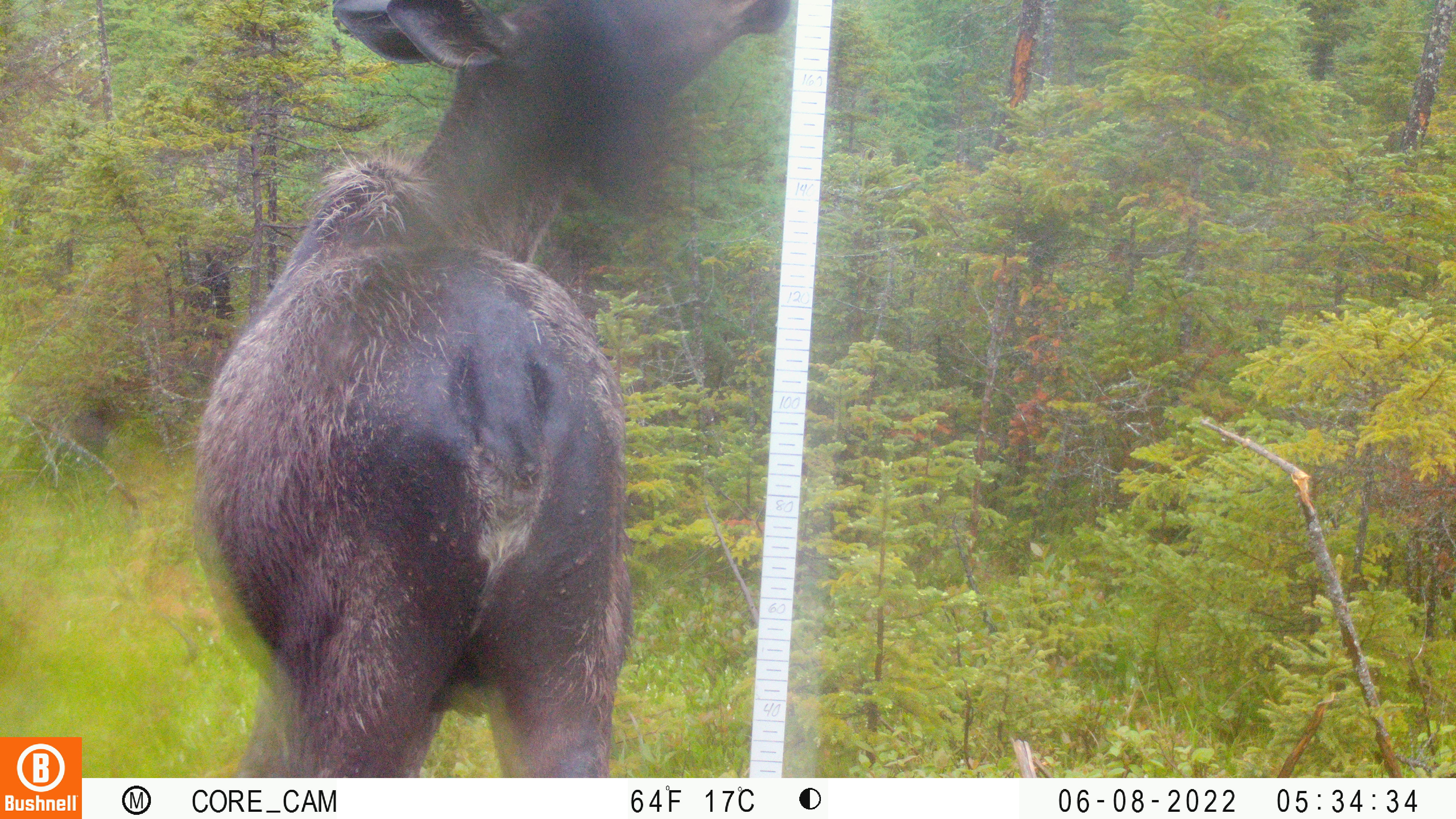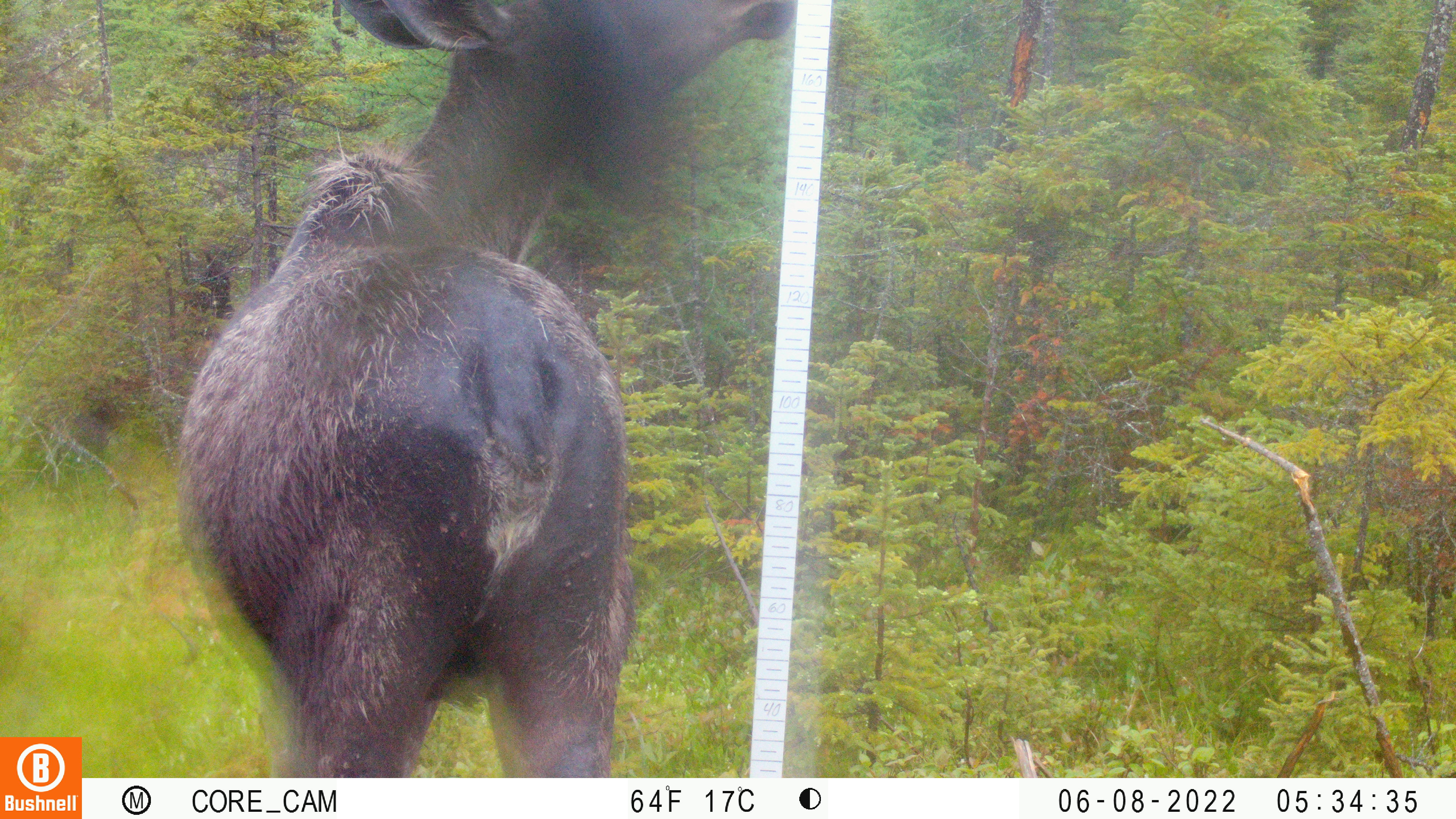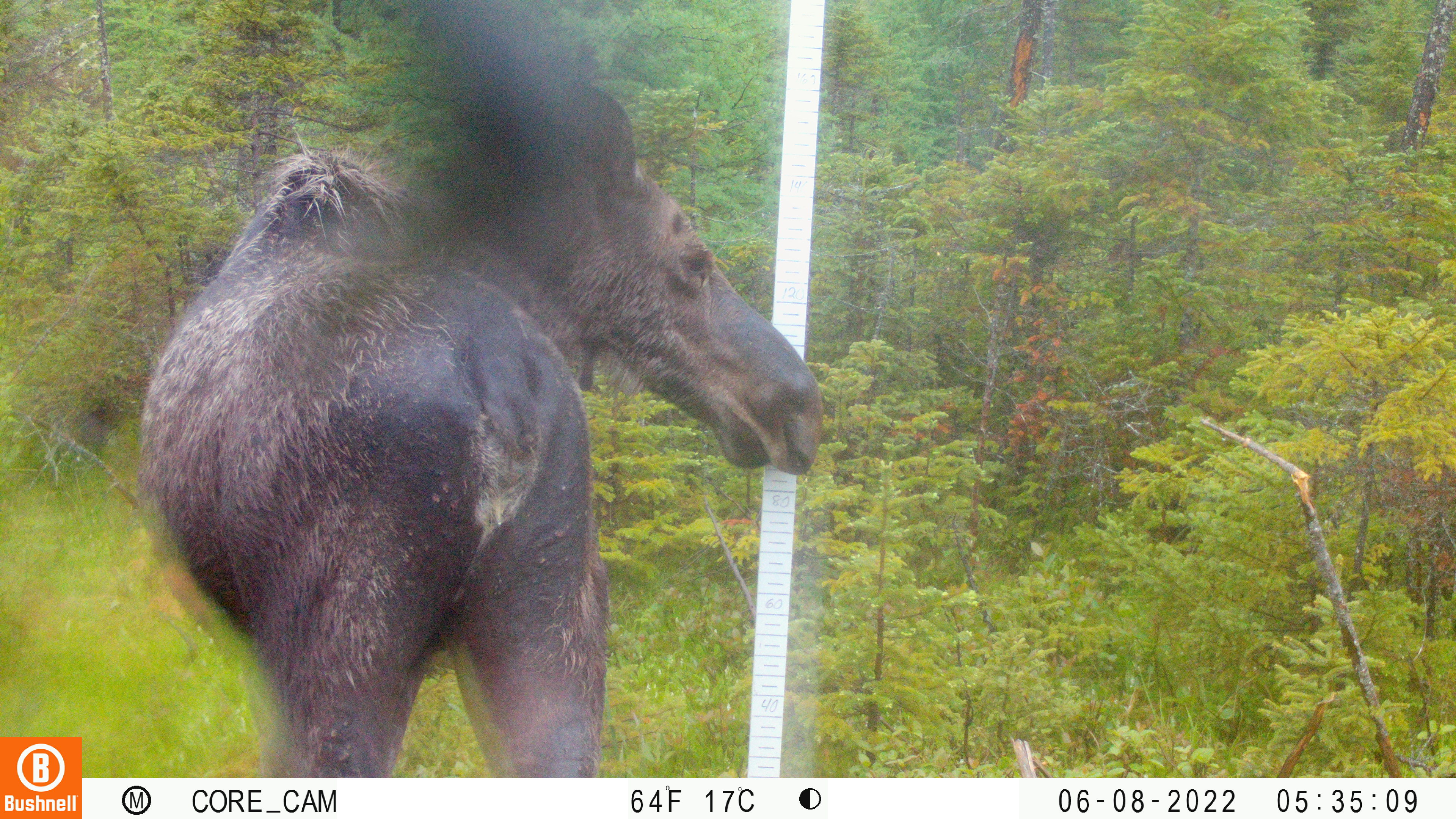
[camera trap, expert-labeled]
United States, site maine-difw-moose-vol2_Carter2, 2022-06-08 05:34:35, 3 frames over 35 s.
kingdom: Animalia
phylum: Chordata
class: Mammalia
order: Artiodactyla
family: Cervidae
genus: Alces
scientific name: Alces alces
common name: moose